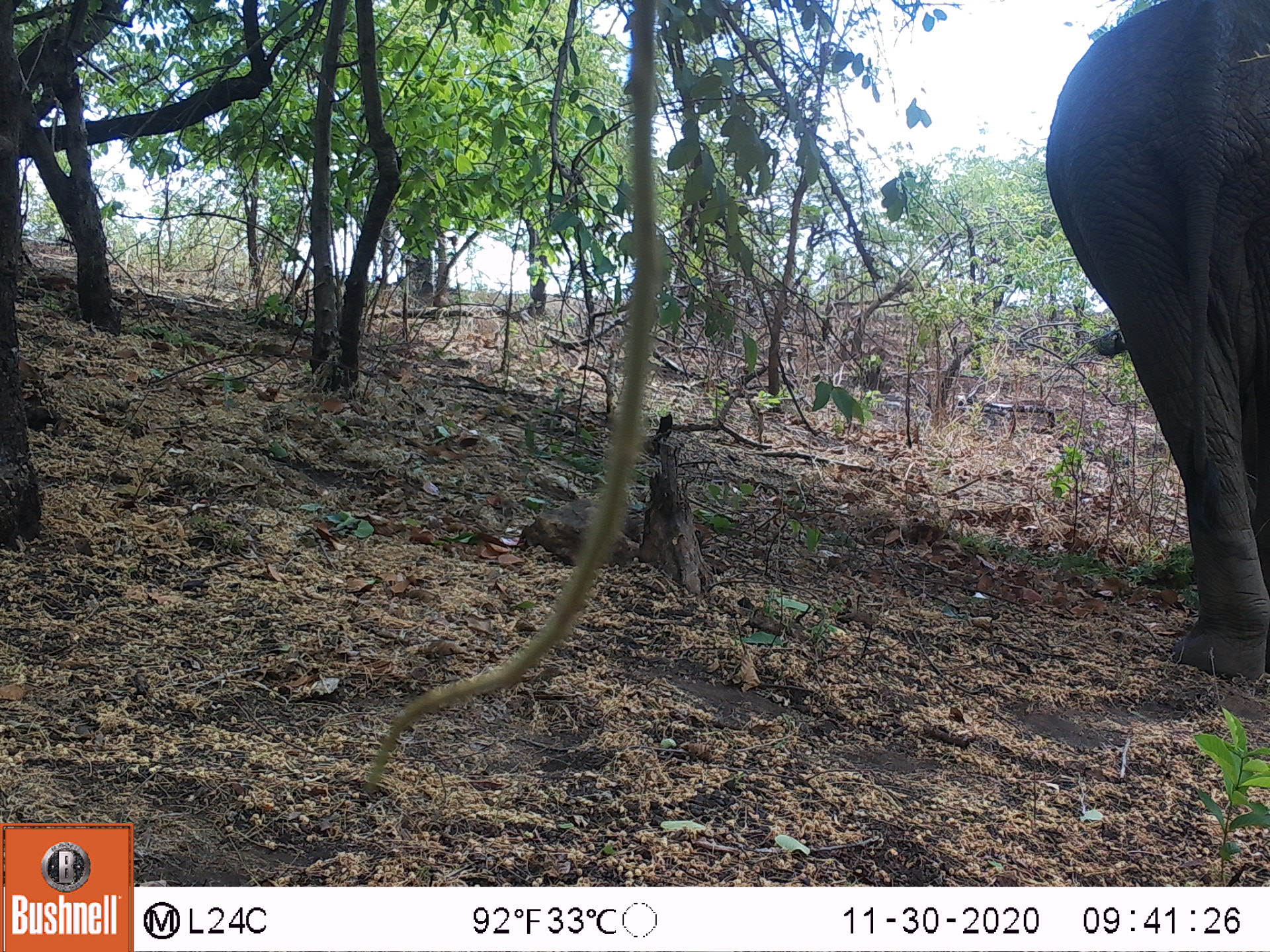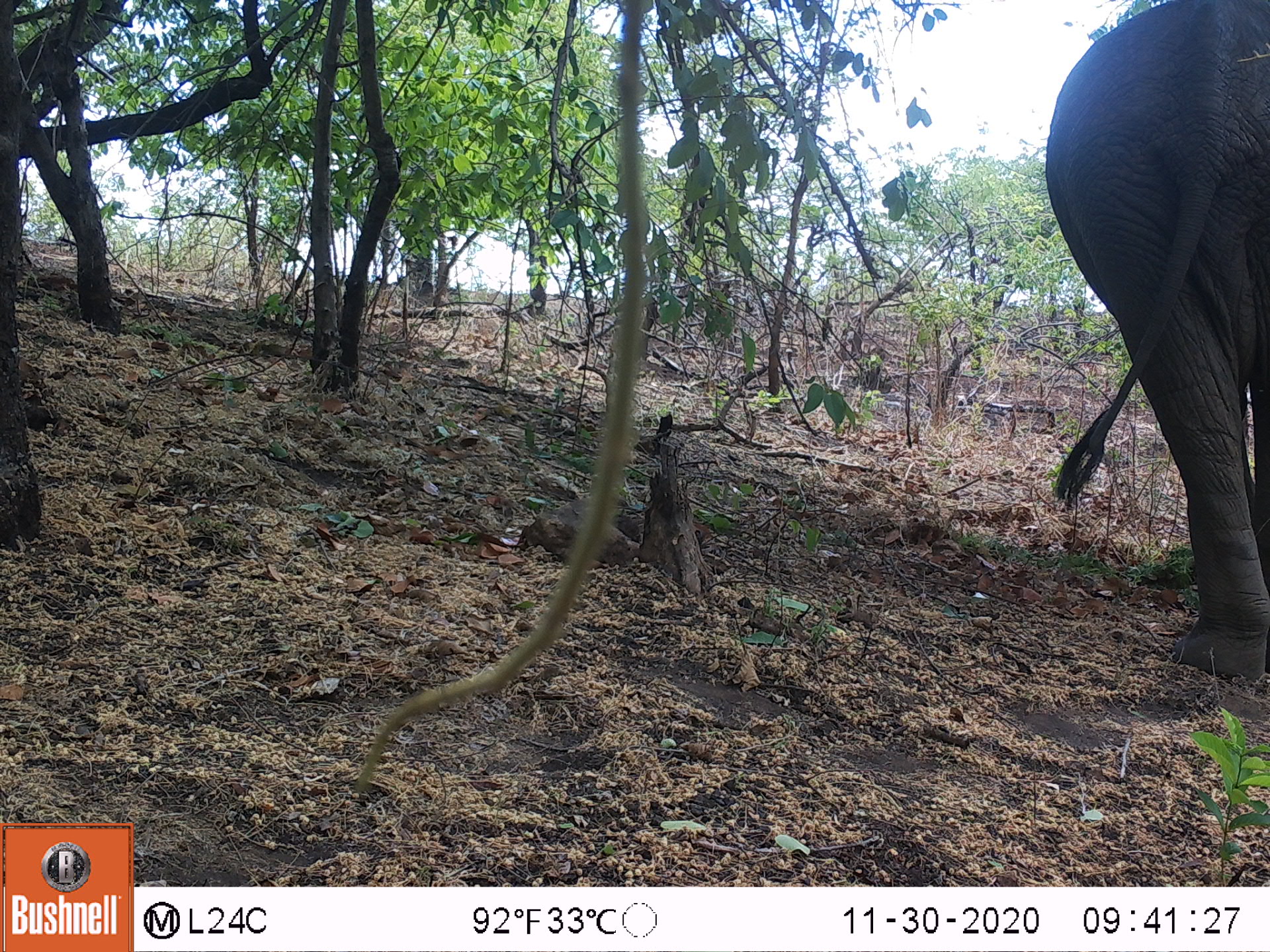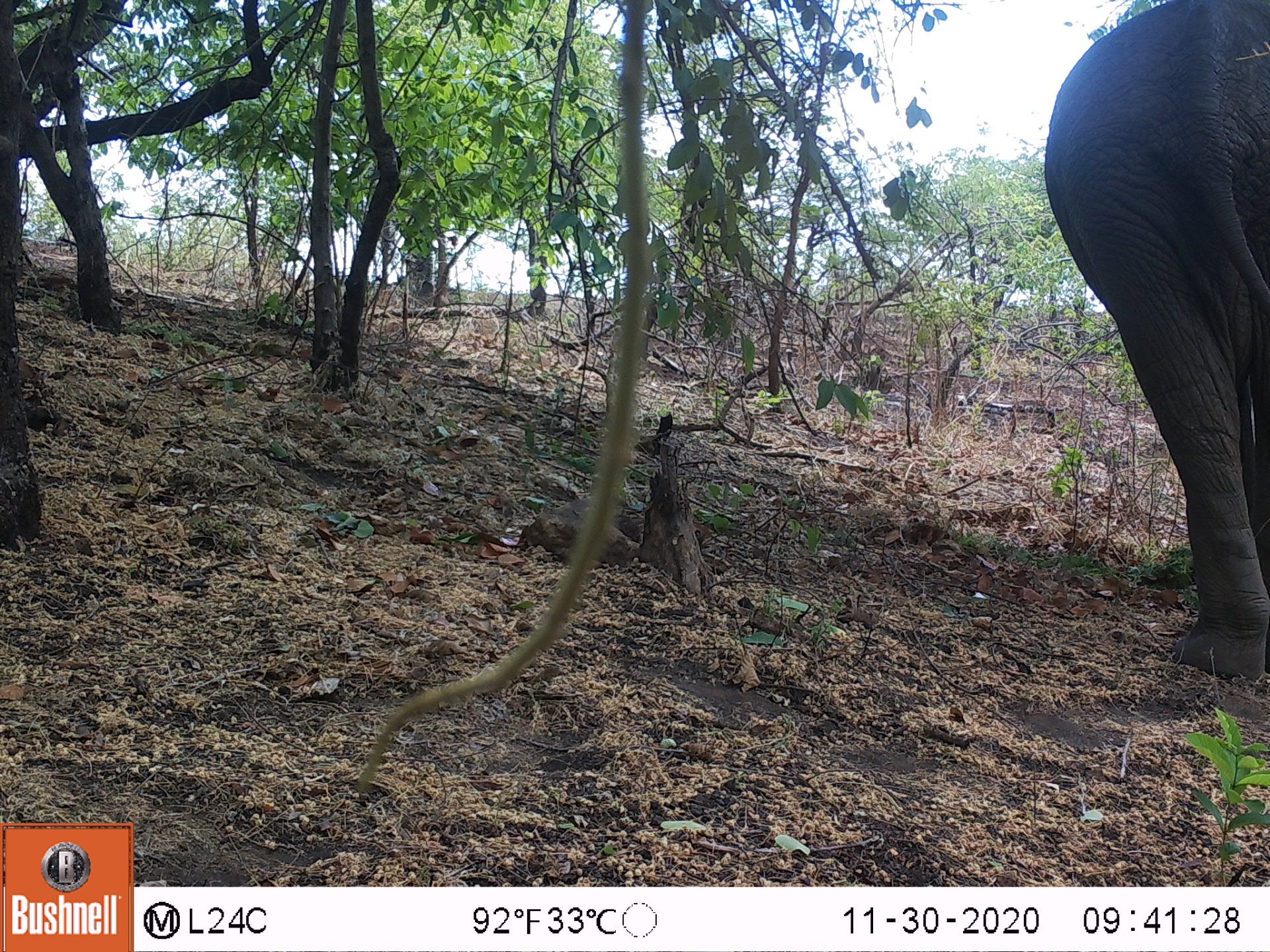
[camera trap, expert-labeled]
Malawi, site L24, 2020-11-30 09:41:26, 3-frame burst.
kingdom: Animalia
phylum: Chordata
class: Mammalia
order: Proboscidea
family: Elephantidae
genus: Loxodonta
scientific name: Loxodonta africana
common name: african savanna elephant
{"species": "african savanna elephant (Loxodonta africana)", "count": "1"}